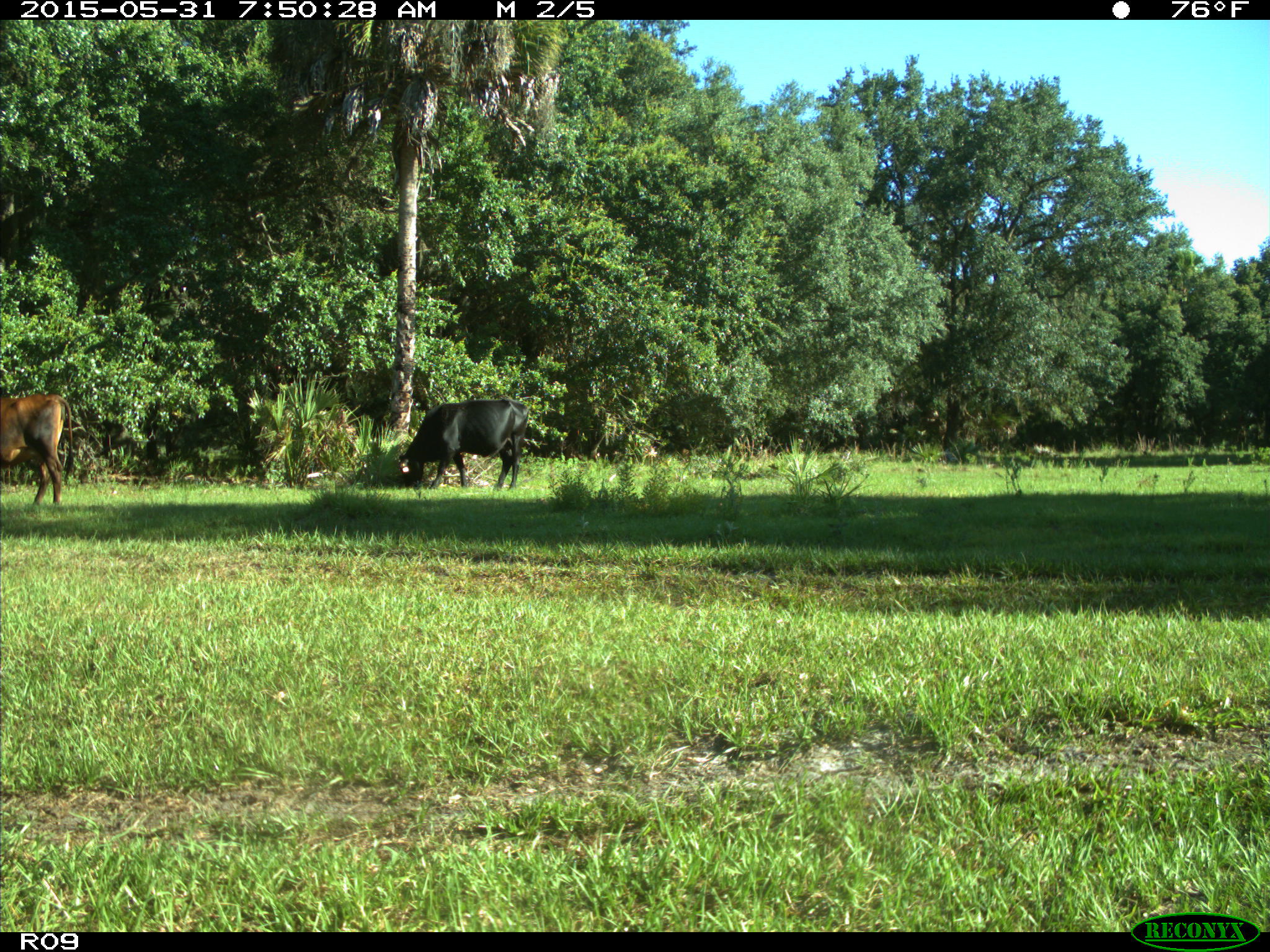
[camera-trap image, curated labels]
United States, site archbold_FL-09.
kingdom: Animalia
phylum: Chordata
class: Mammalia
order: Artiodactyla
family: Bovidae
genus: Bos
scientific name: Bos taurus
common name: domestic cow